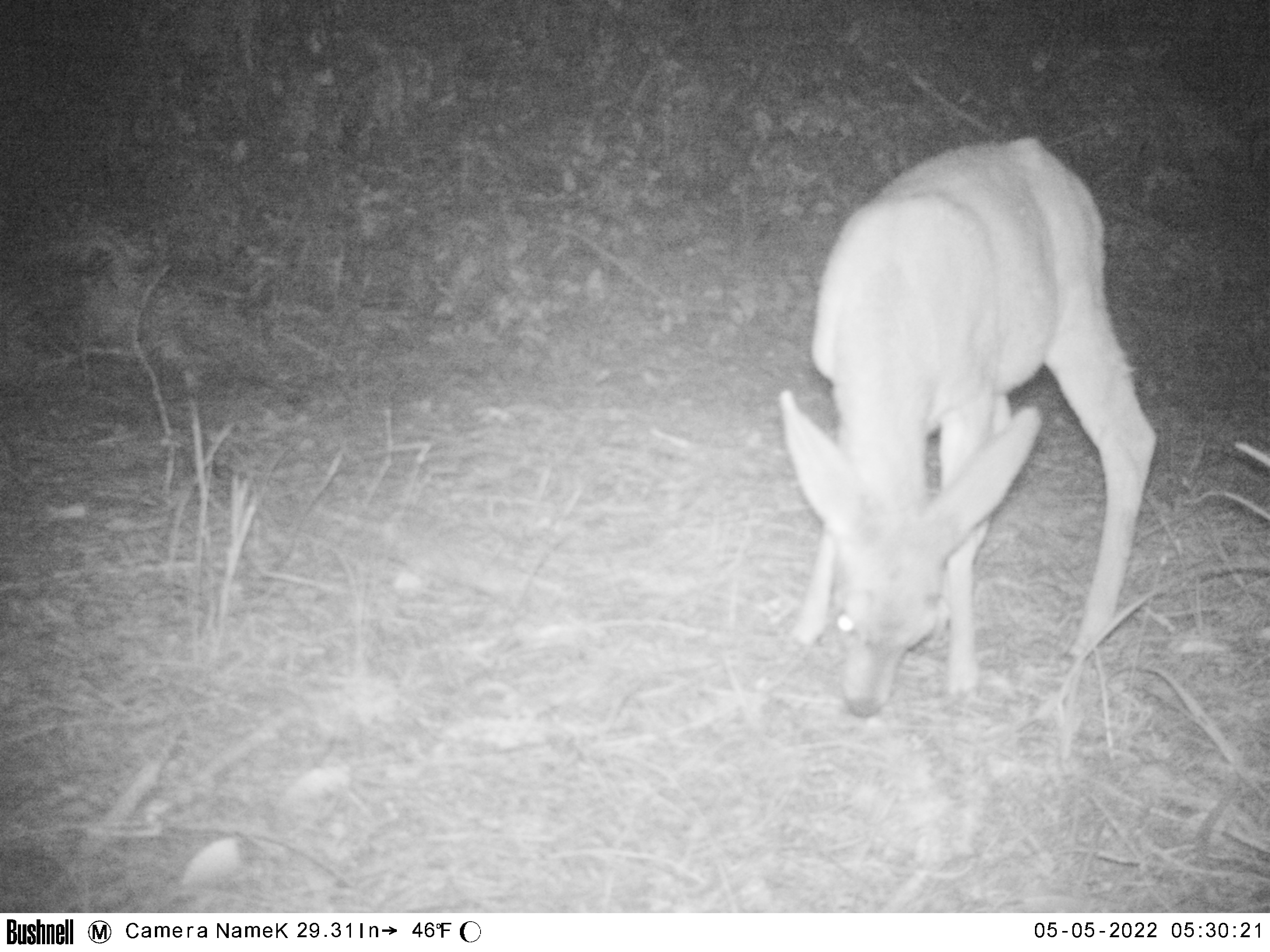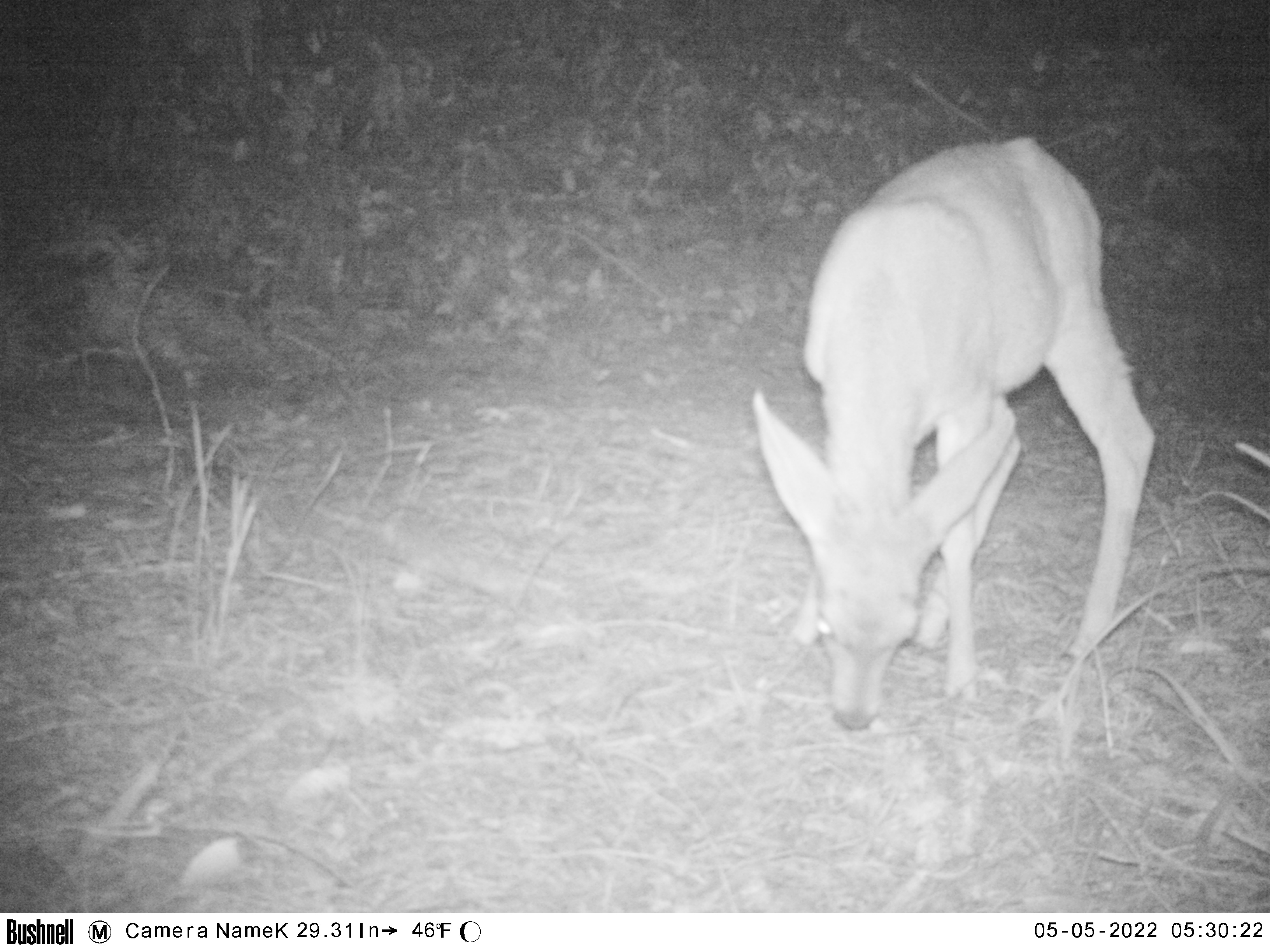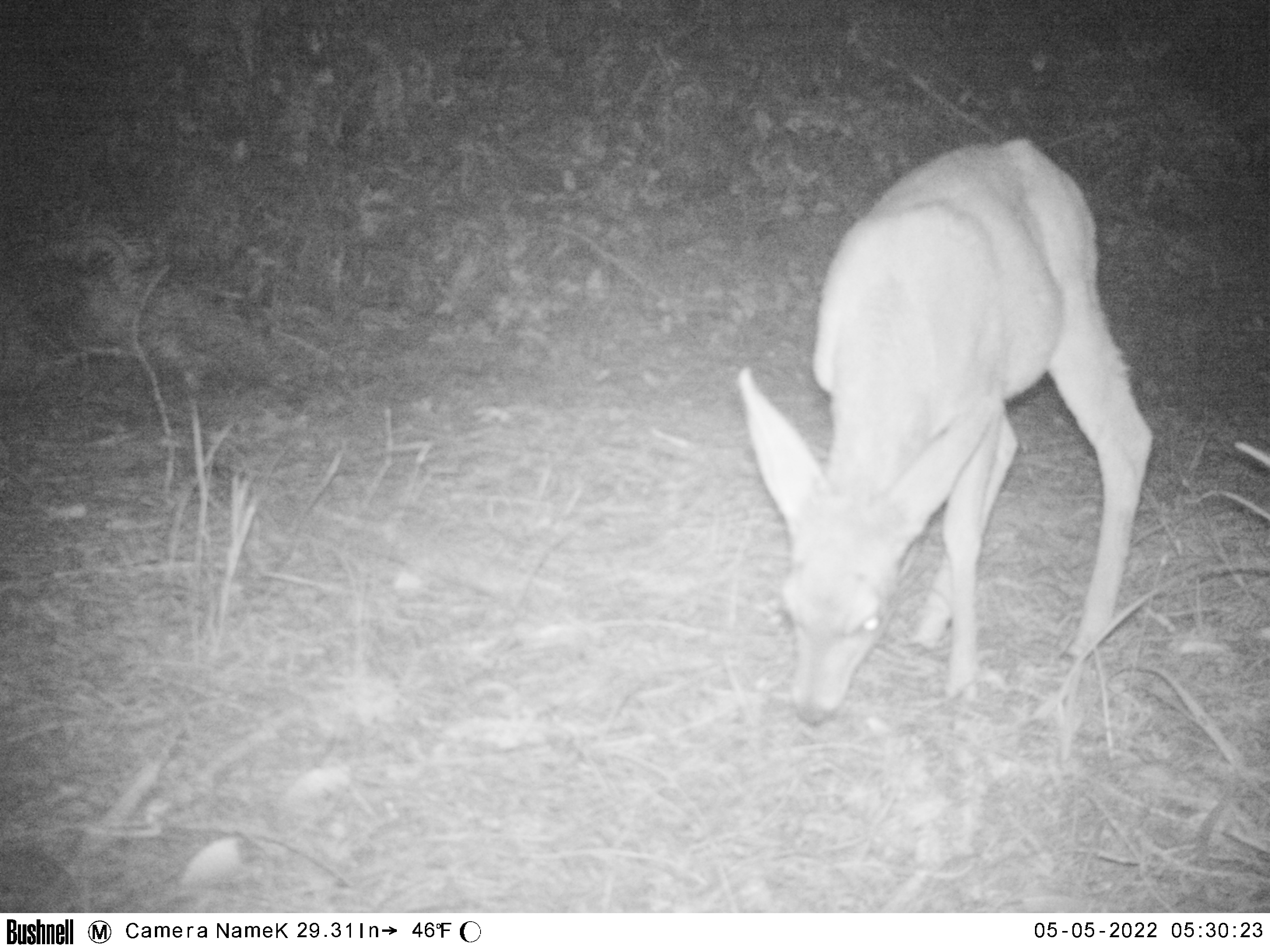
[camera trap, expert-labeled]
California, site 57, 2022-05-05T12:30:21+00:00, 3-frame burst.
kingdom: Animalia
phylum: Chordata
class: Mammalia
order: Artiodactyla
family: Cervidae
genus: Odocoileus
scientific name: Odocoileus hemionus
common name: mule deer